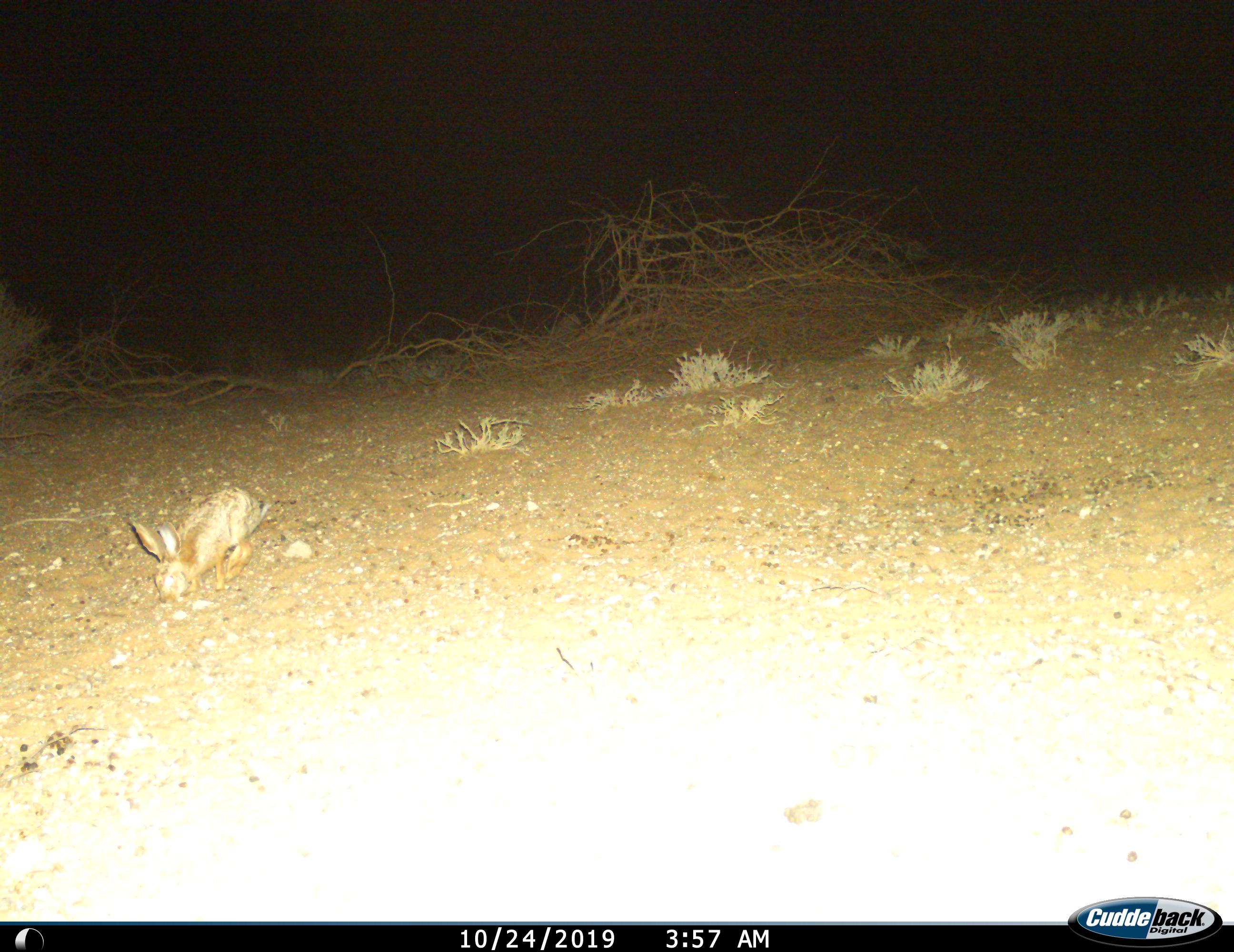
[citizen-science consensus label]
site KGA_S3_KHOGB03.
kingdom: Animalia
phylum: Chordata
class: Mammalia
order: Lagomorpha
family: Leporidae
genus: Lepus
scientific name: Lepus capensis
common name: cape hare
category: harecape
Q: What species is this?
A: Harecape (cape hare) (Lepus capensis).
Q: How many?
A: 1.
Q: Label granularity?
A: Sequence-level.